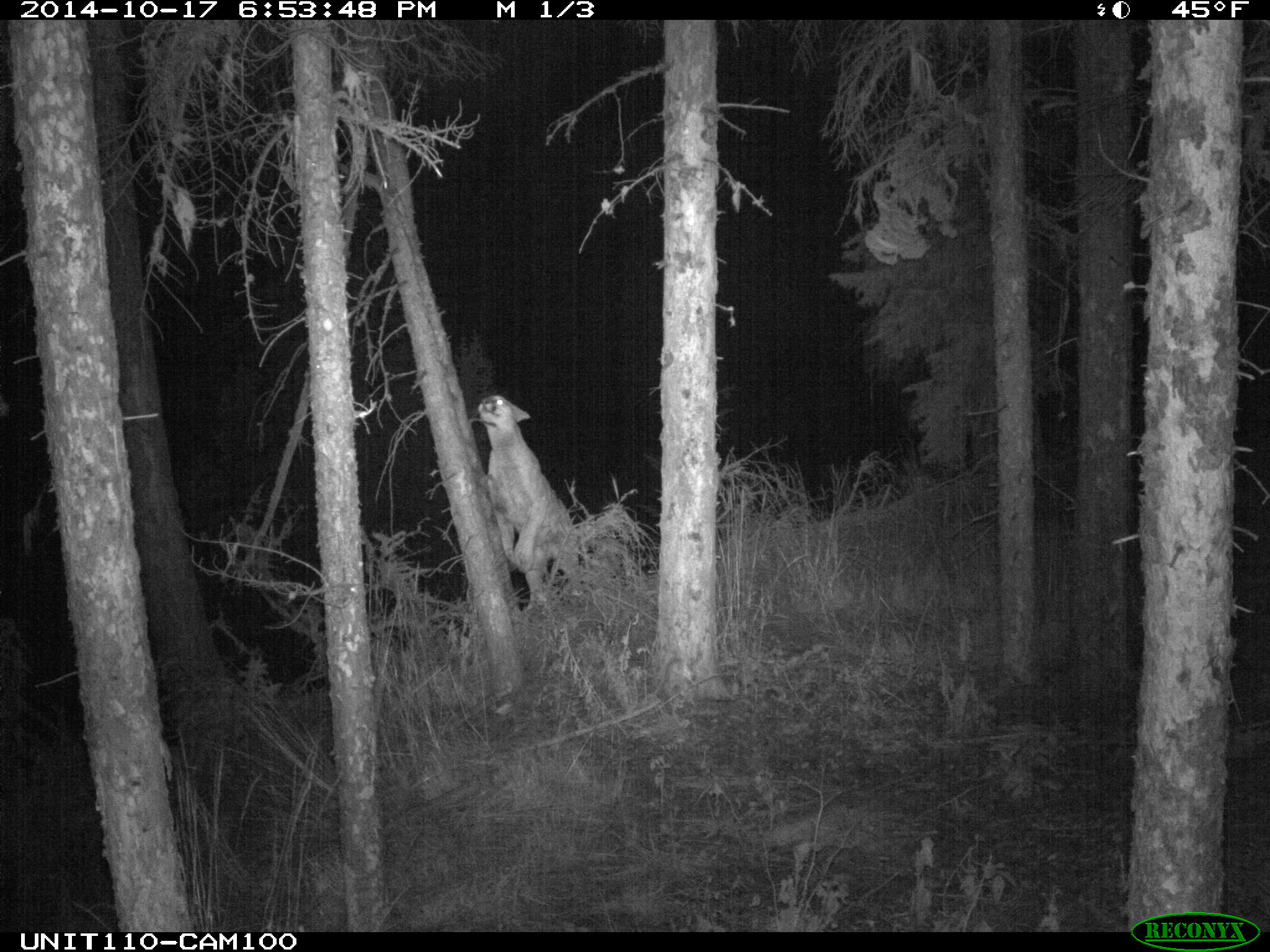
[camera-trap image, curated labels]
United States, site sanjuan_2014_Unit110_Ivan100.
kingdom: Animalia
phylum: Chordata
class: Mammalia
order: Carnivora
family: Felidae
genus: Puma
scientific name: Puma concolor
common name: mountain lion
Puma concolor (mountain lion).